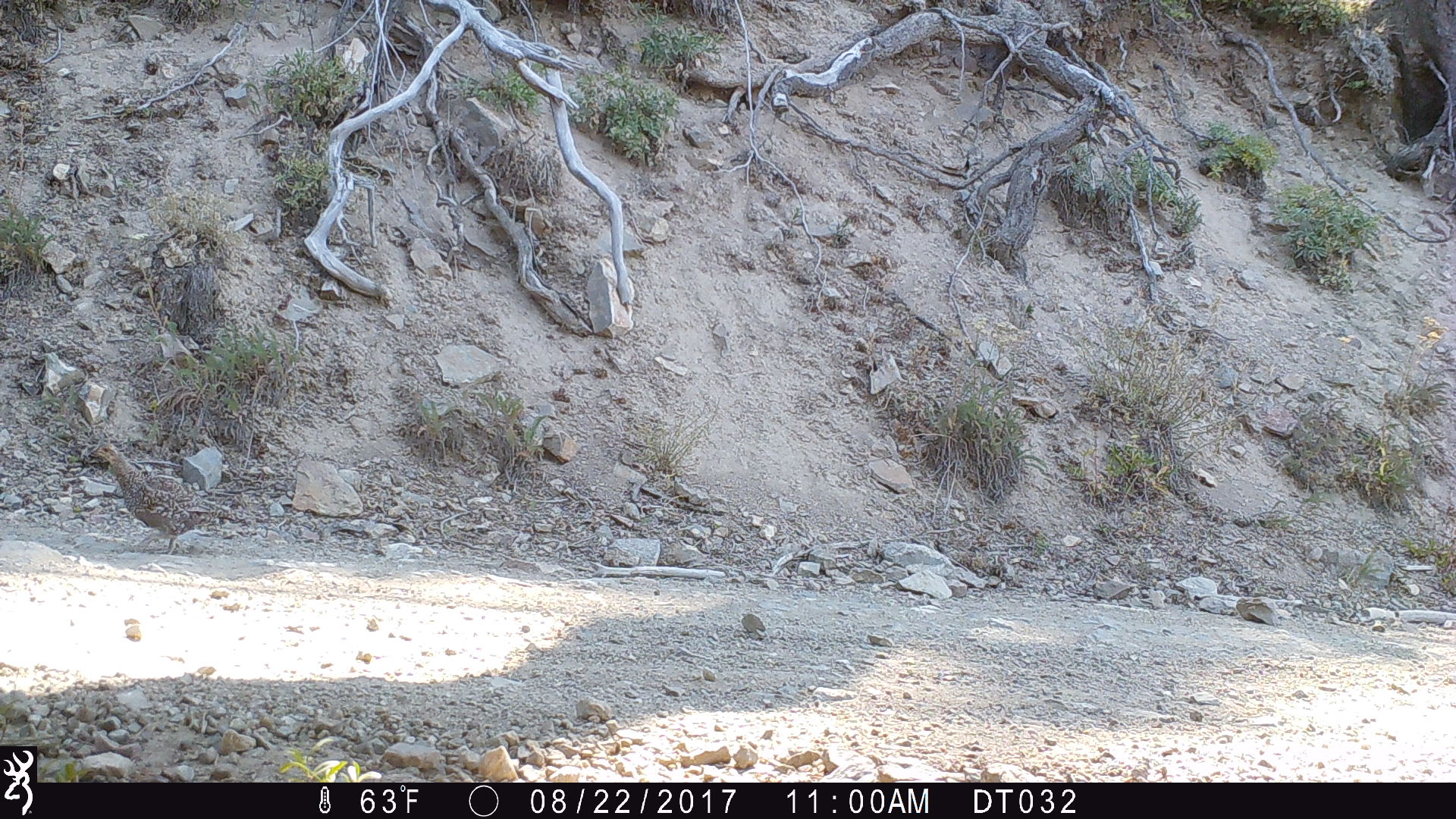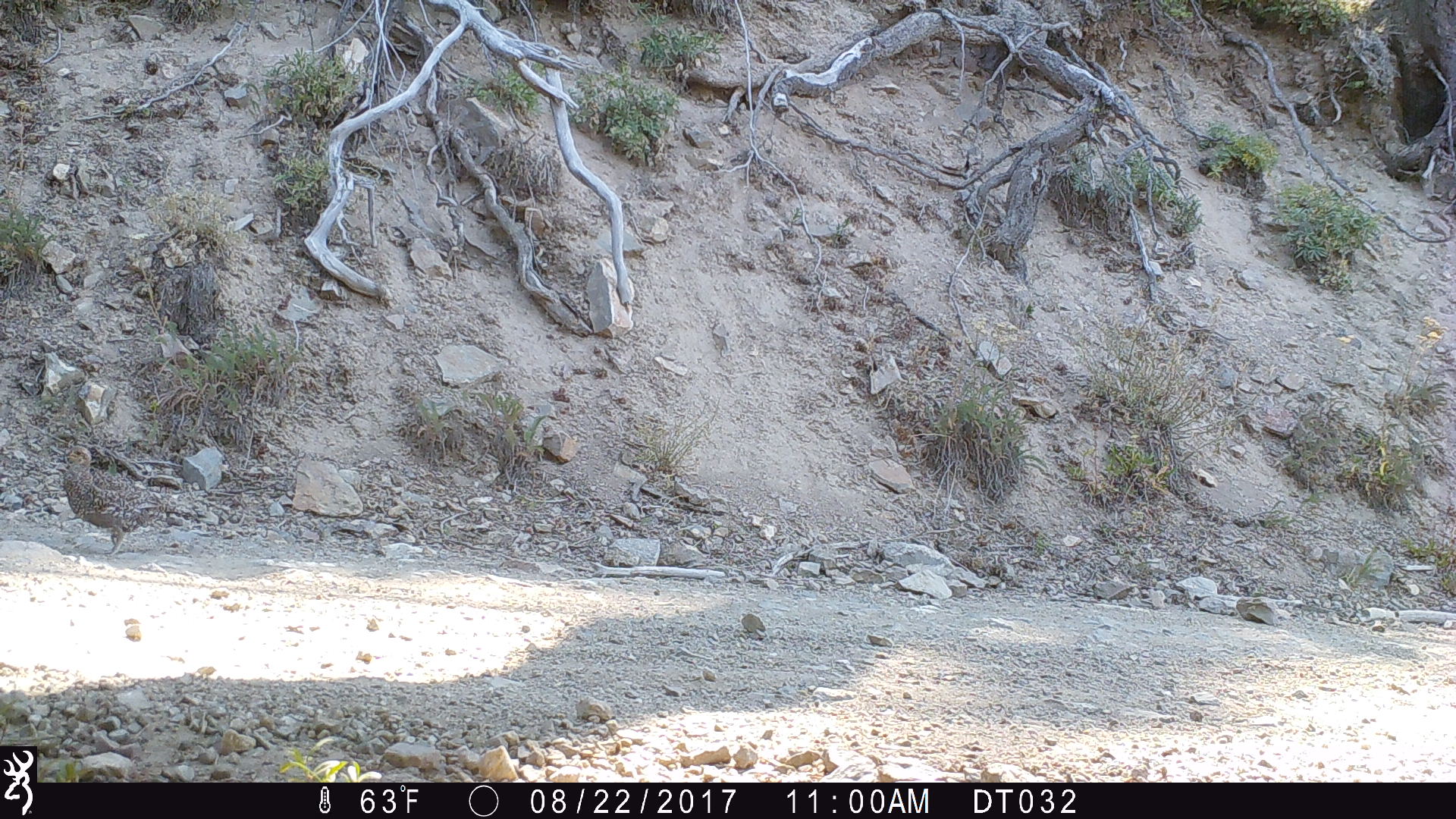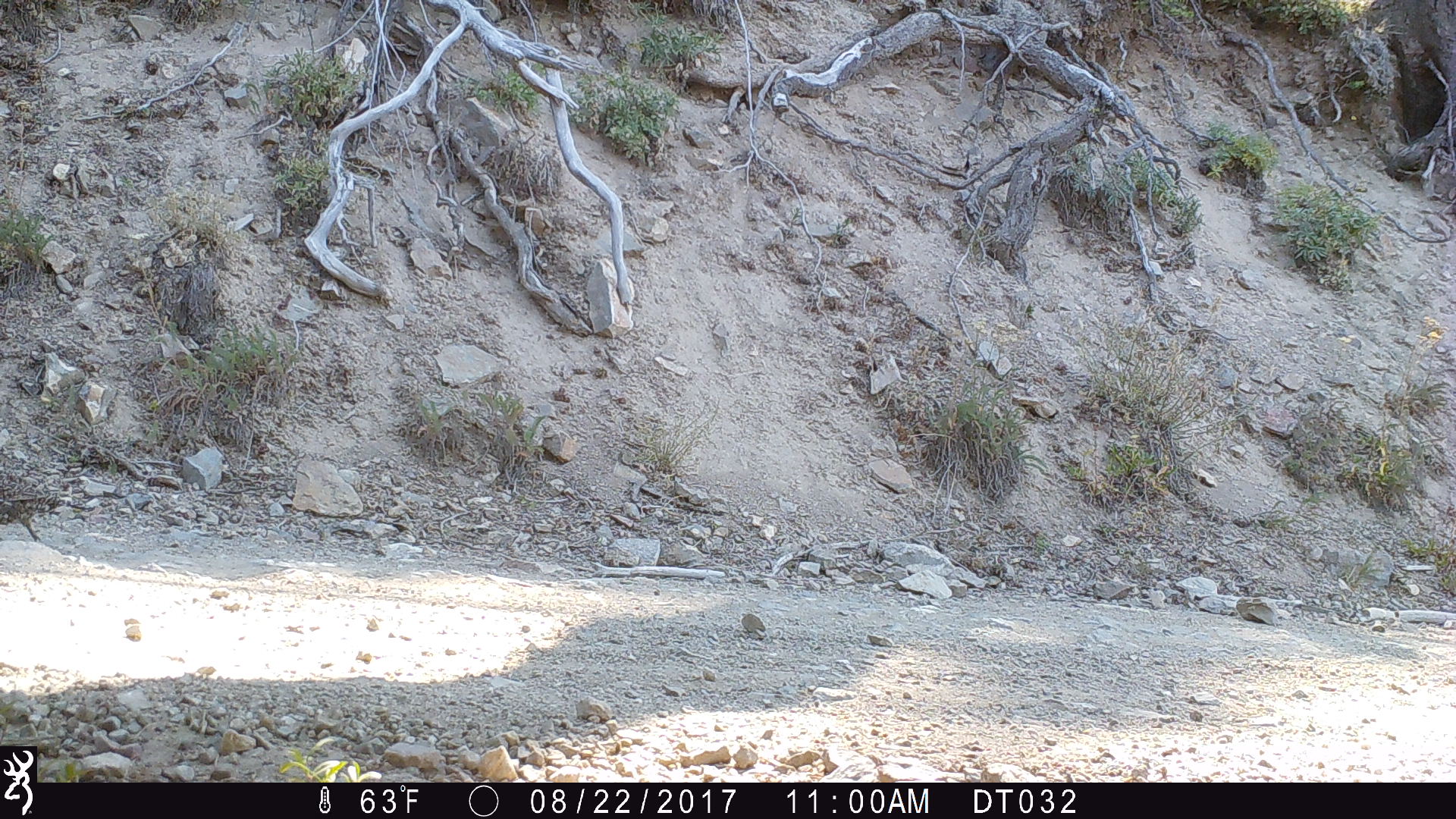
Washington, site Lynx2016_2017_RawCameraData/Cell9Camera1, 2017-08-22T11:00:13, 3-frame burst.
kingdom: Animalia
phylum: Chordata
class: Aves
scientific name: Aves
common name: birds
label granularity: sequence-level